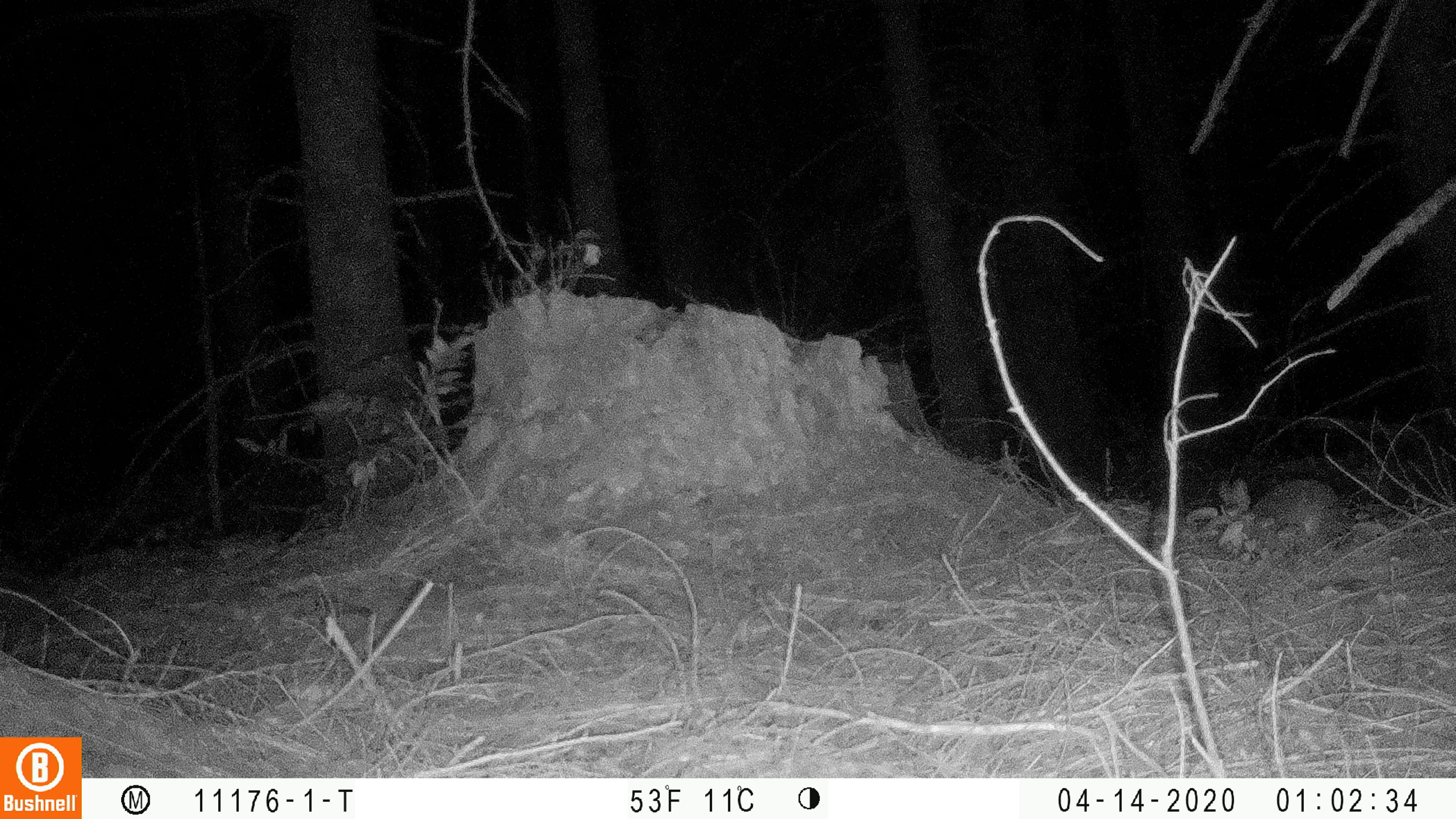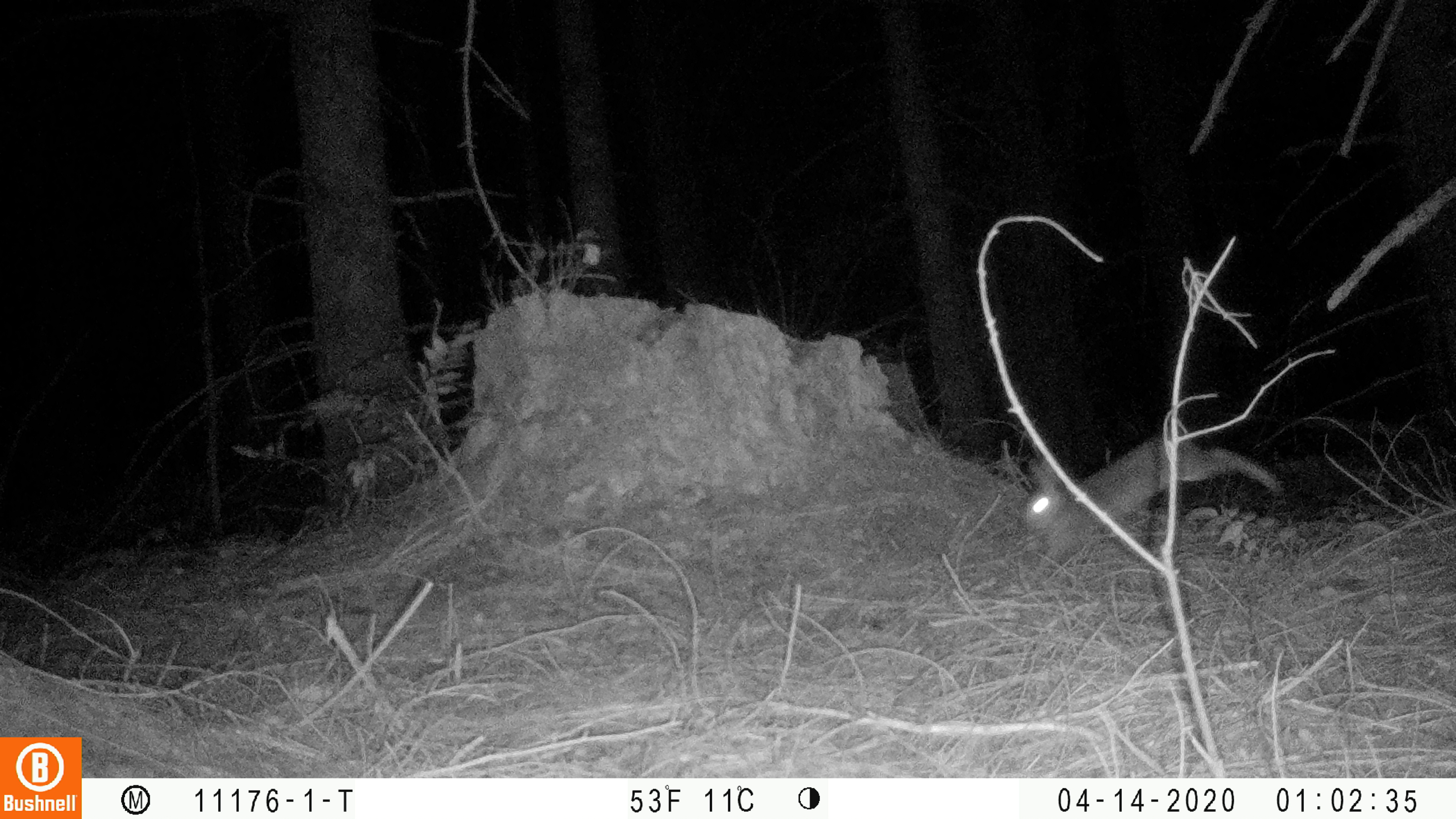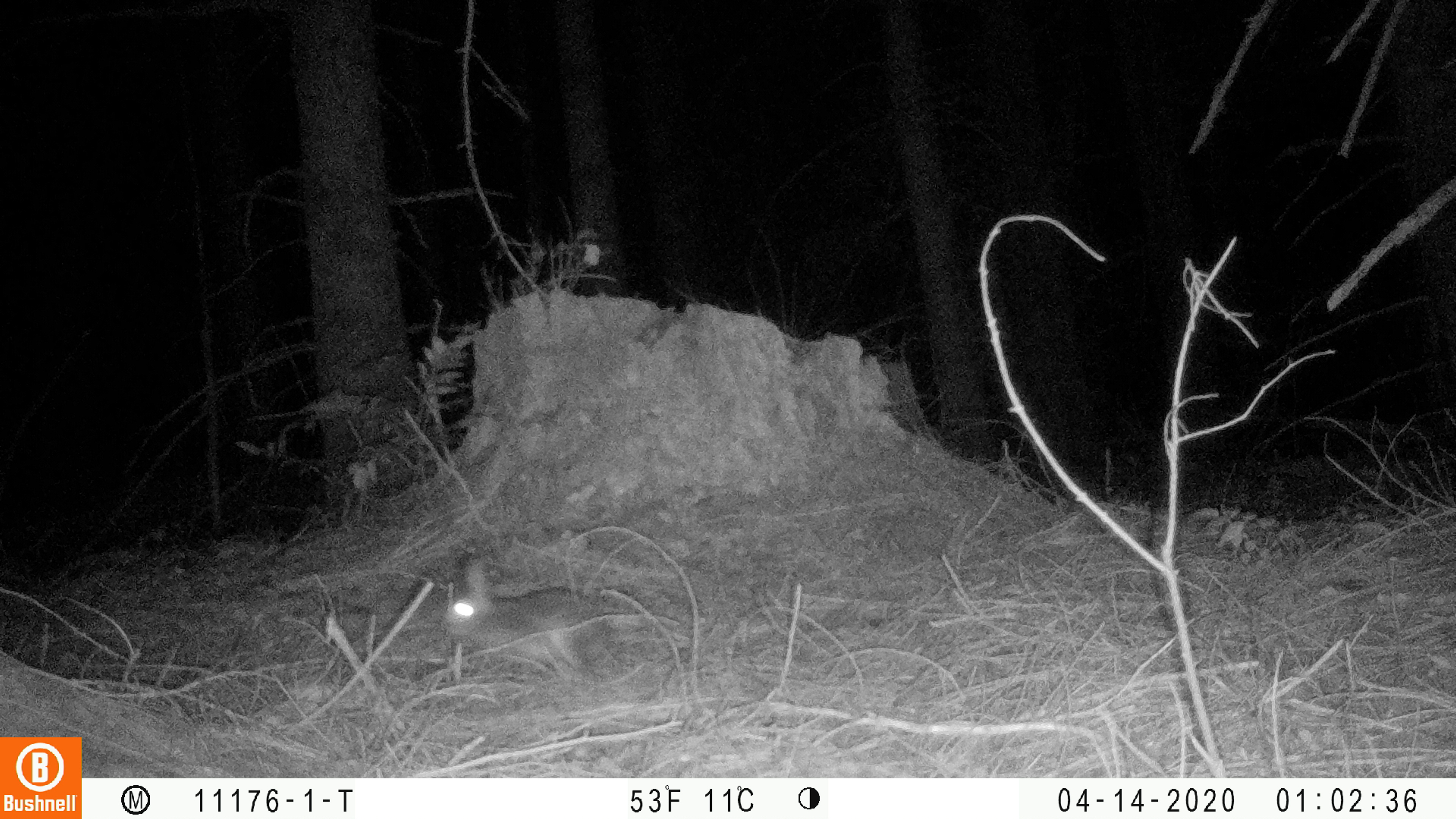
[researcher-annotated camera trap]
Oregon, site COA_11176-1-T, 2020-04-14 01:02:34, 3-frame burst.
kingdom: Animalia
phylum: Chordata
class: Mammalia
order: Lagomorpha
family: Leporidae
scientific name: Leporidae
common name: hares and rabbits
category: leporidae family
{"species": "leporidae family (hares and rabbits) (Leporidae)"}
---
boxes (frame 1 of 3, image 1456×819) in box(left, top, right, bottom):
leporidae family: box(1221, 472, 1348, 548)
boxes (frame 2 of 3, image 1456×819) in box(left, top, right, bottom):
leporidae family: box(1023, 426, 1282, 586)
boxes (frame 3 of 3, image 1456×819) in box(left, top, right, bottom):
leporidae family: box(440, 548, 615, 689)